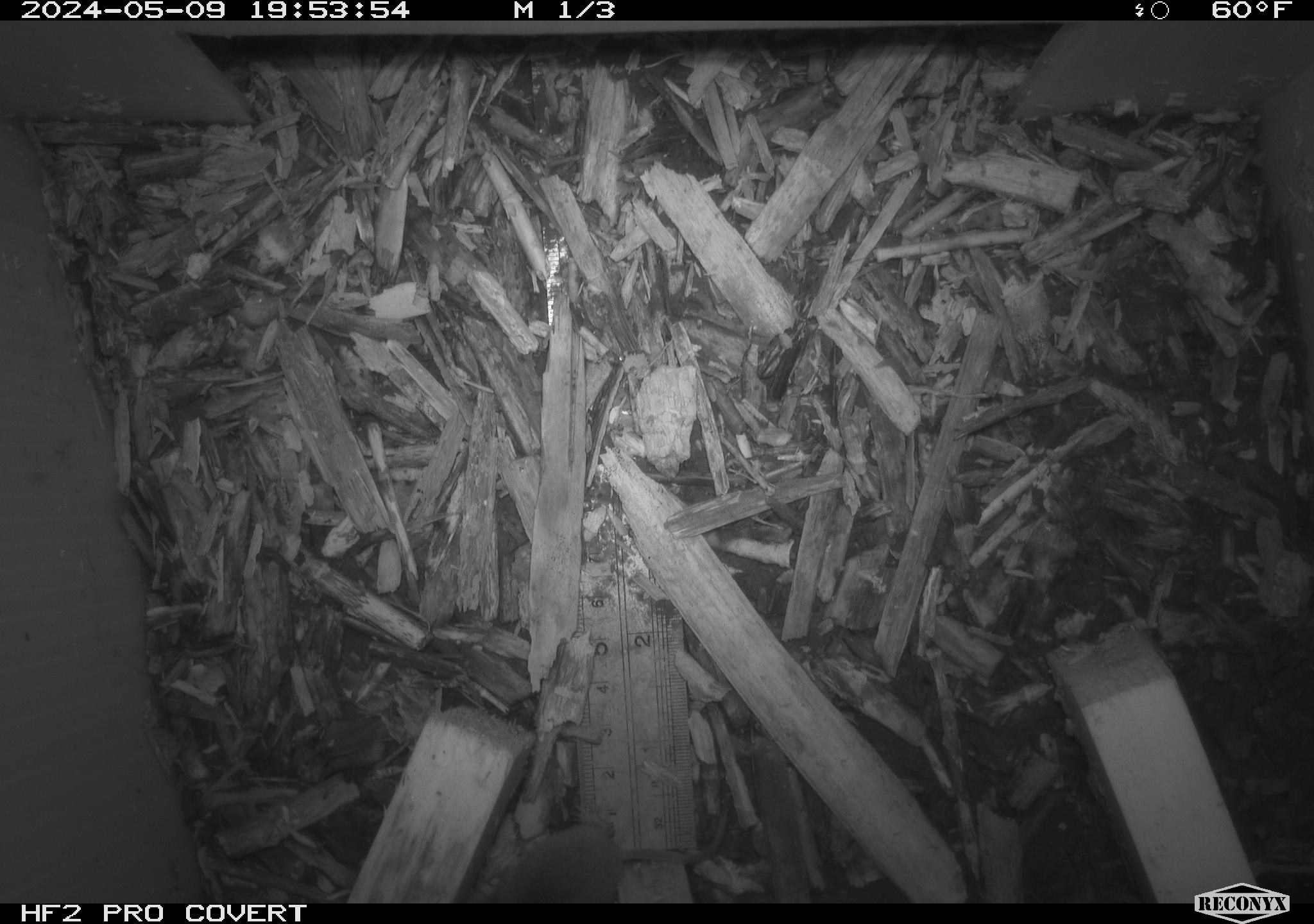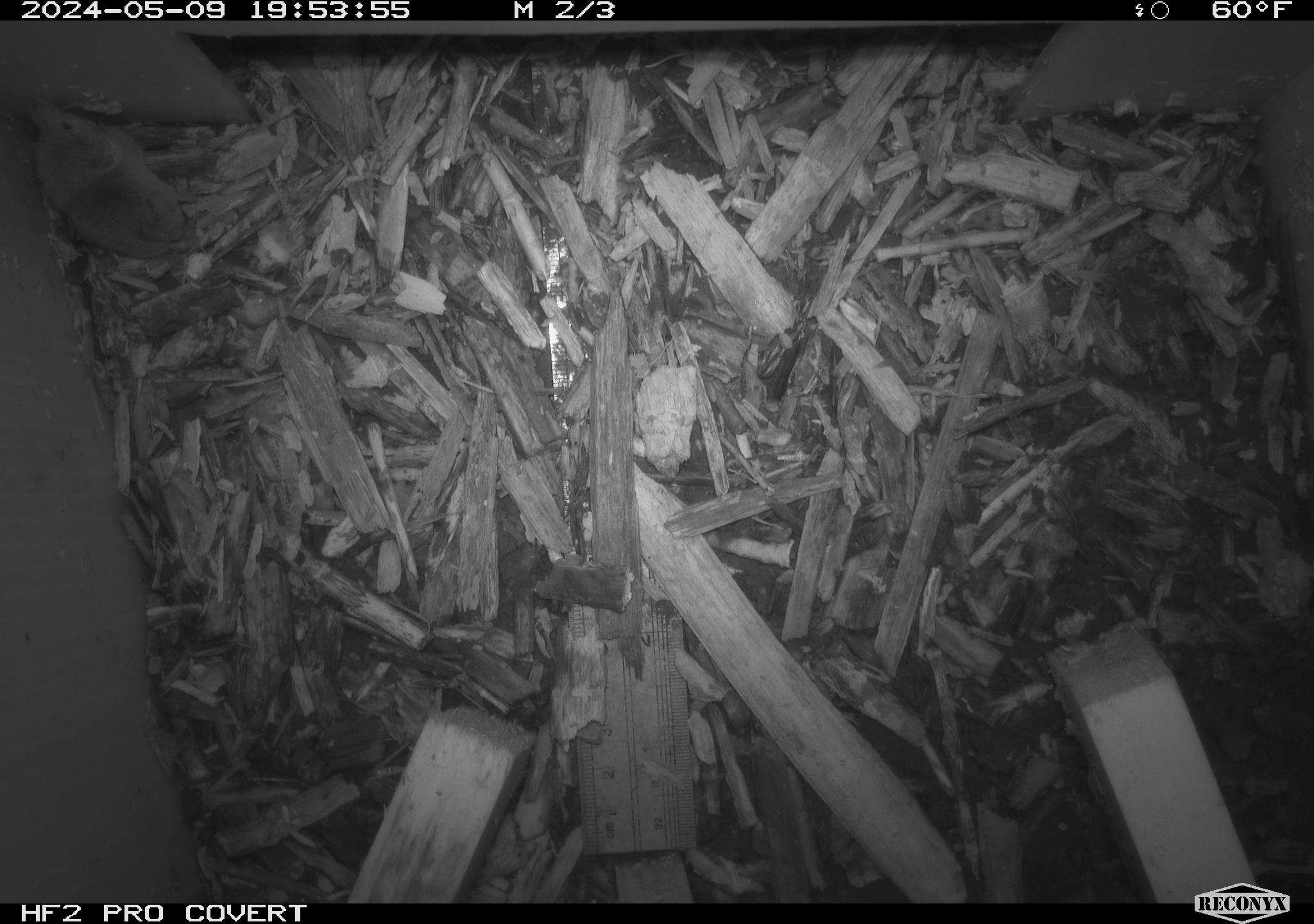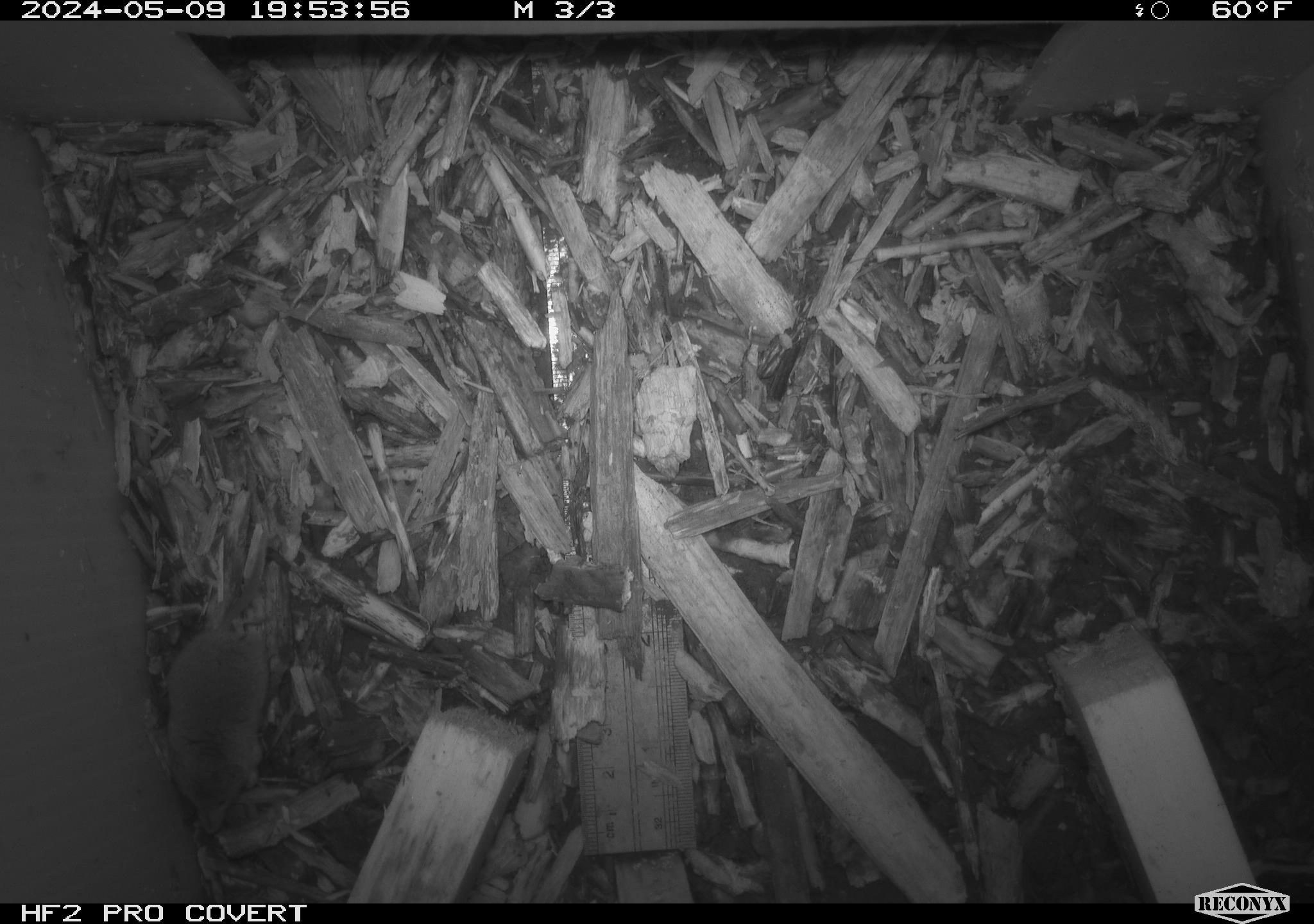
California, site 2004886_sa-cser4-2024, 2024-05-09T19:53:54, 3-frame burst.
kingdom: Animalia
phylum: Chordata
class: Mammalia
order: Eulipotyphla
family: Soricidae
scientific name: Soricidae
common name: shrews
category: soricidae family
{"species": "soricidae family (shrews) (Soricidae)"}